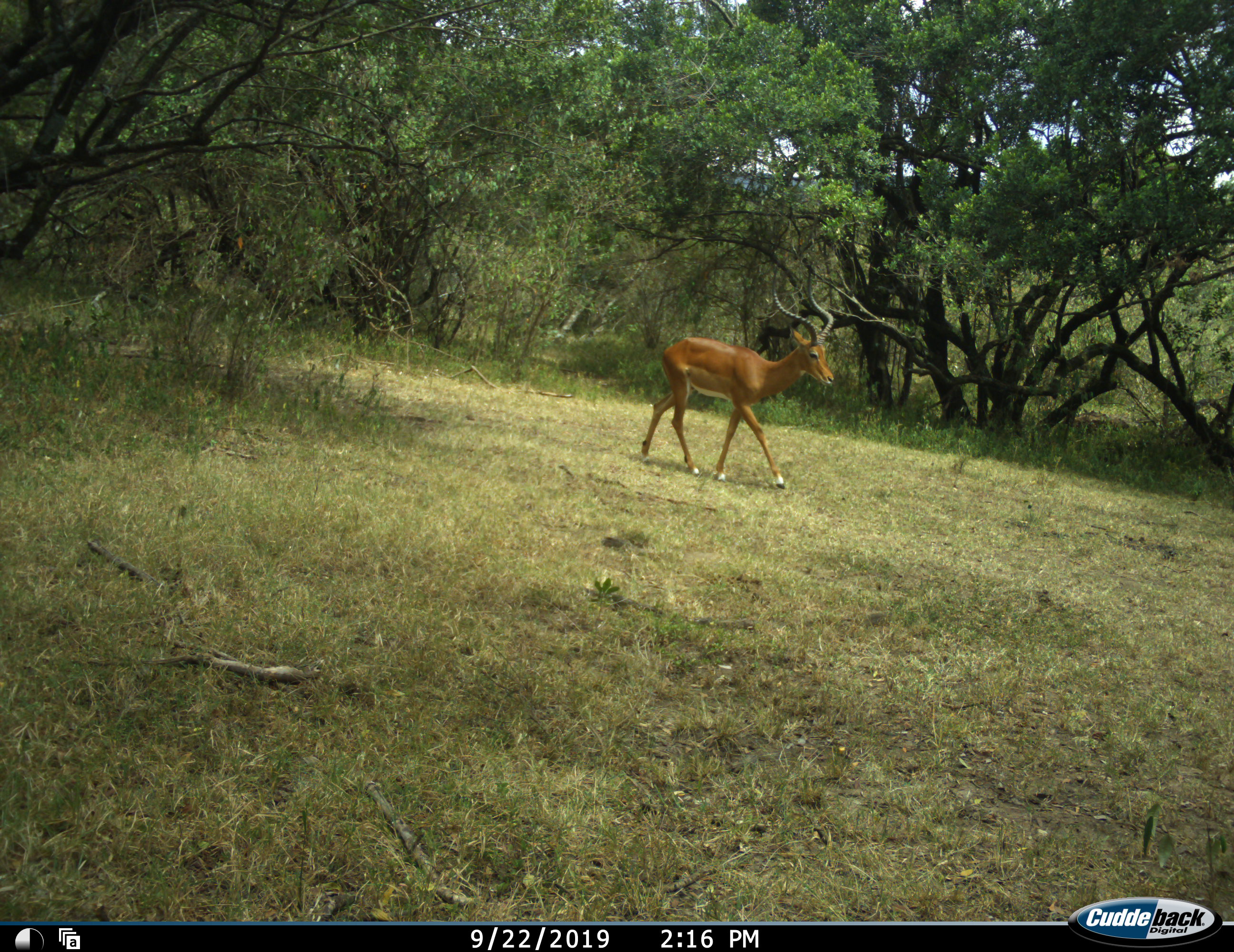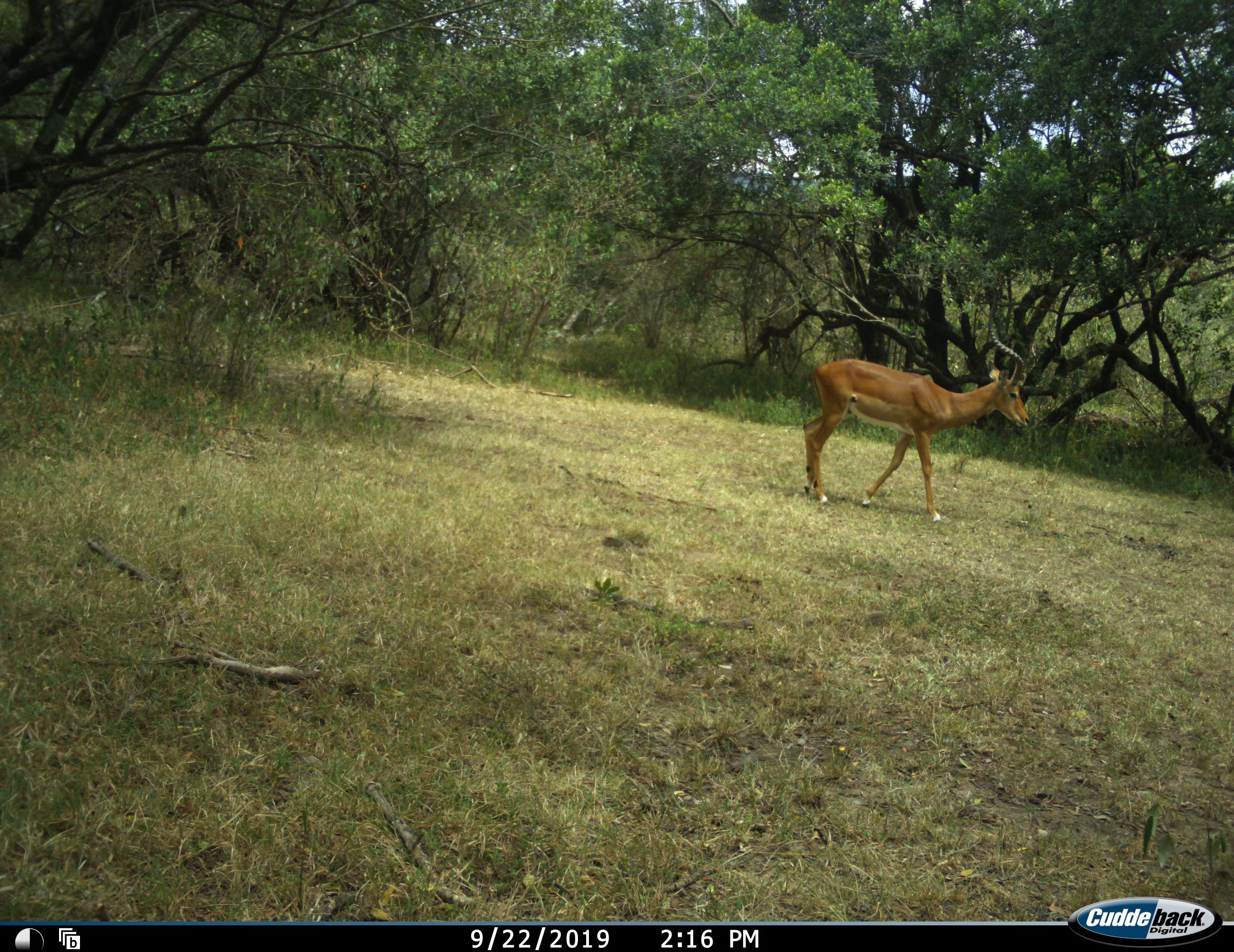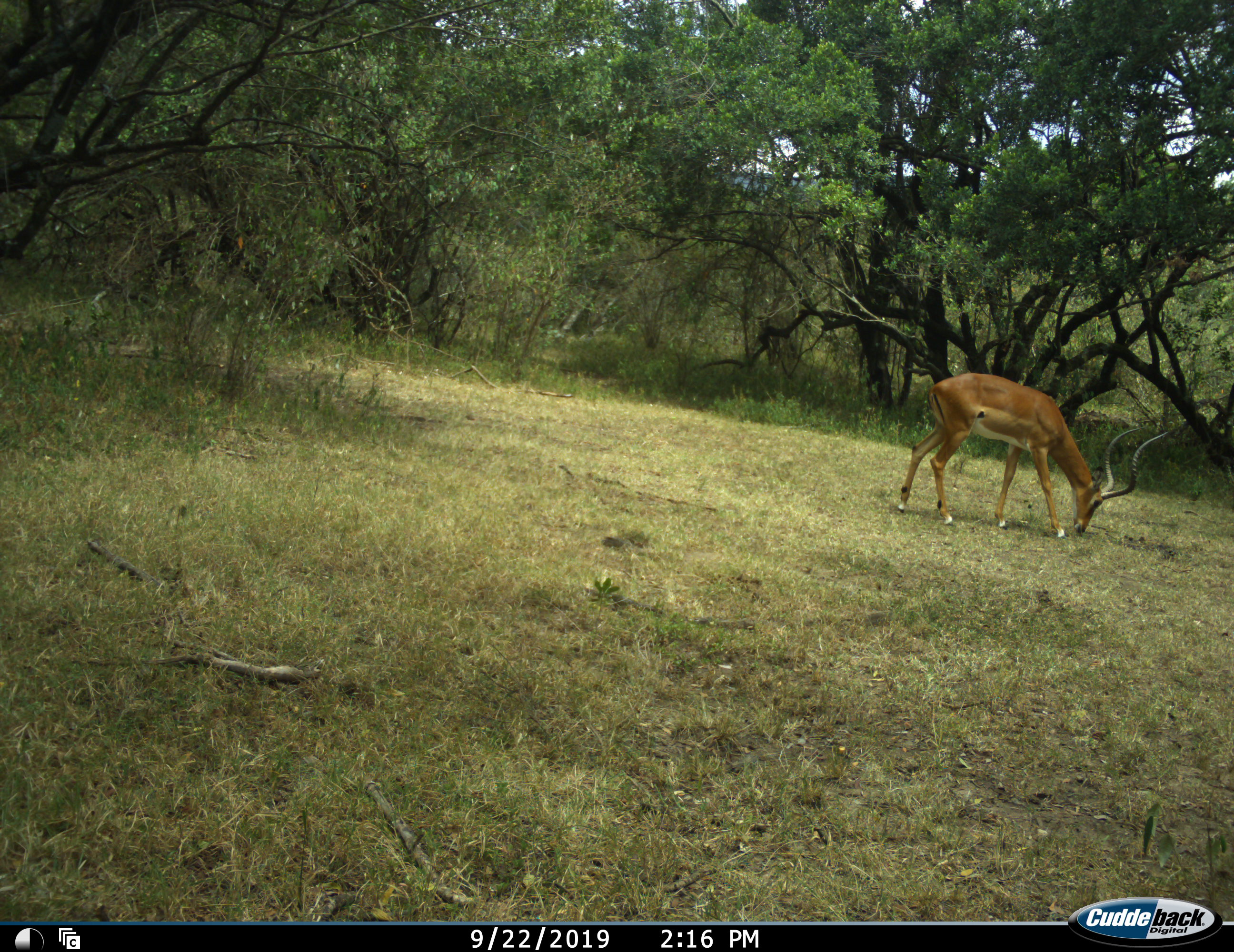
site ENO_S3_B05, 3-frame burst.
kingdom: Animalia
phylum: Chordata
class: Mammalia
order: Artiodactyla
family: Bovidae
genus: Aepyceros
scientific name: Aepyceros melampus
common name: impala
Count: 1.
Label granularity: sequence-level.